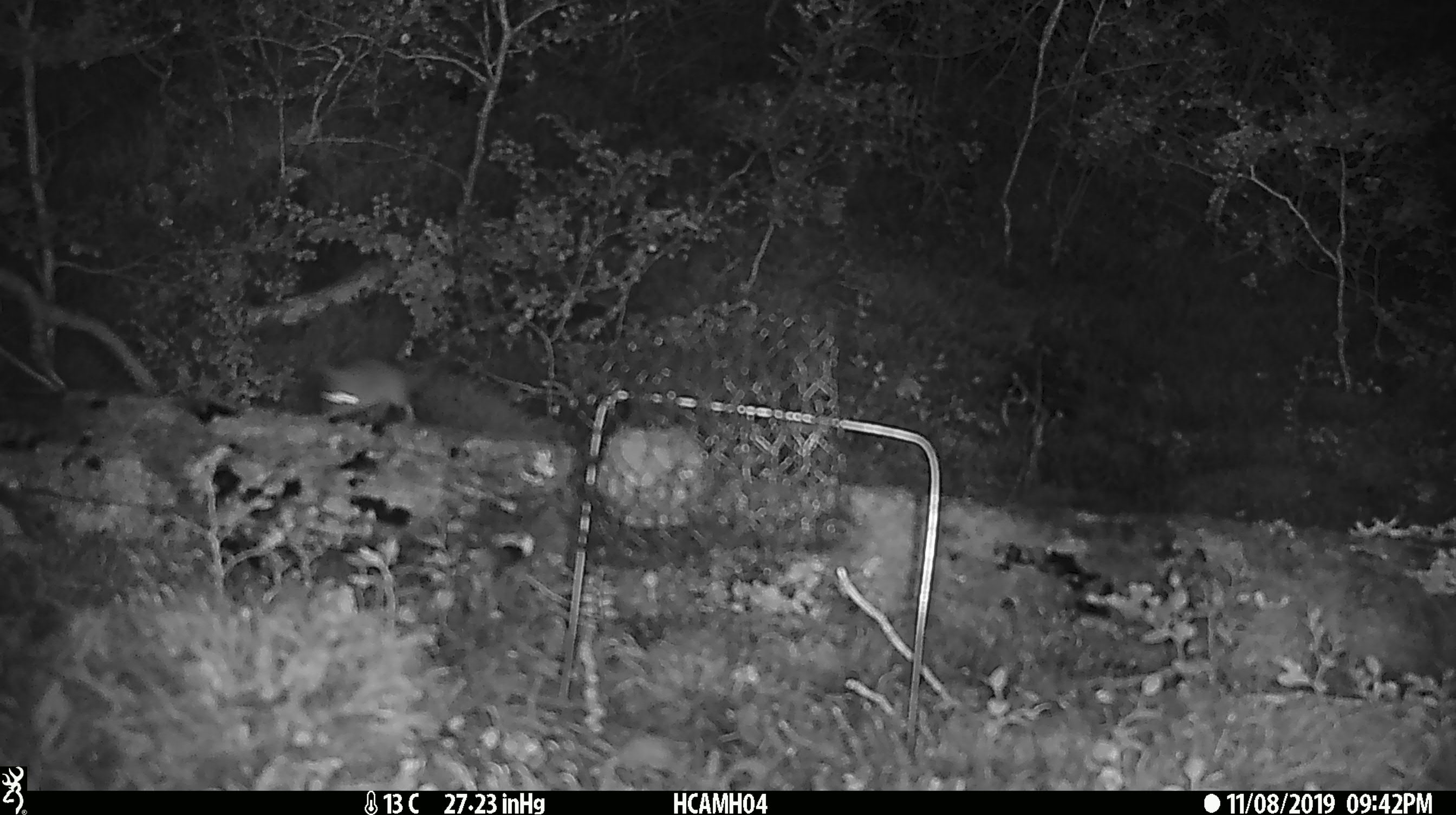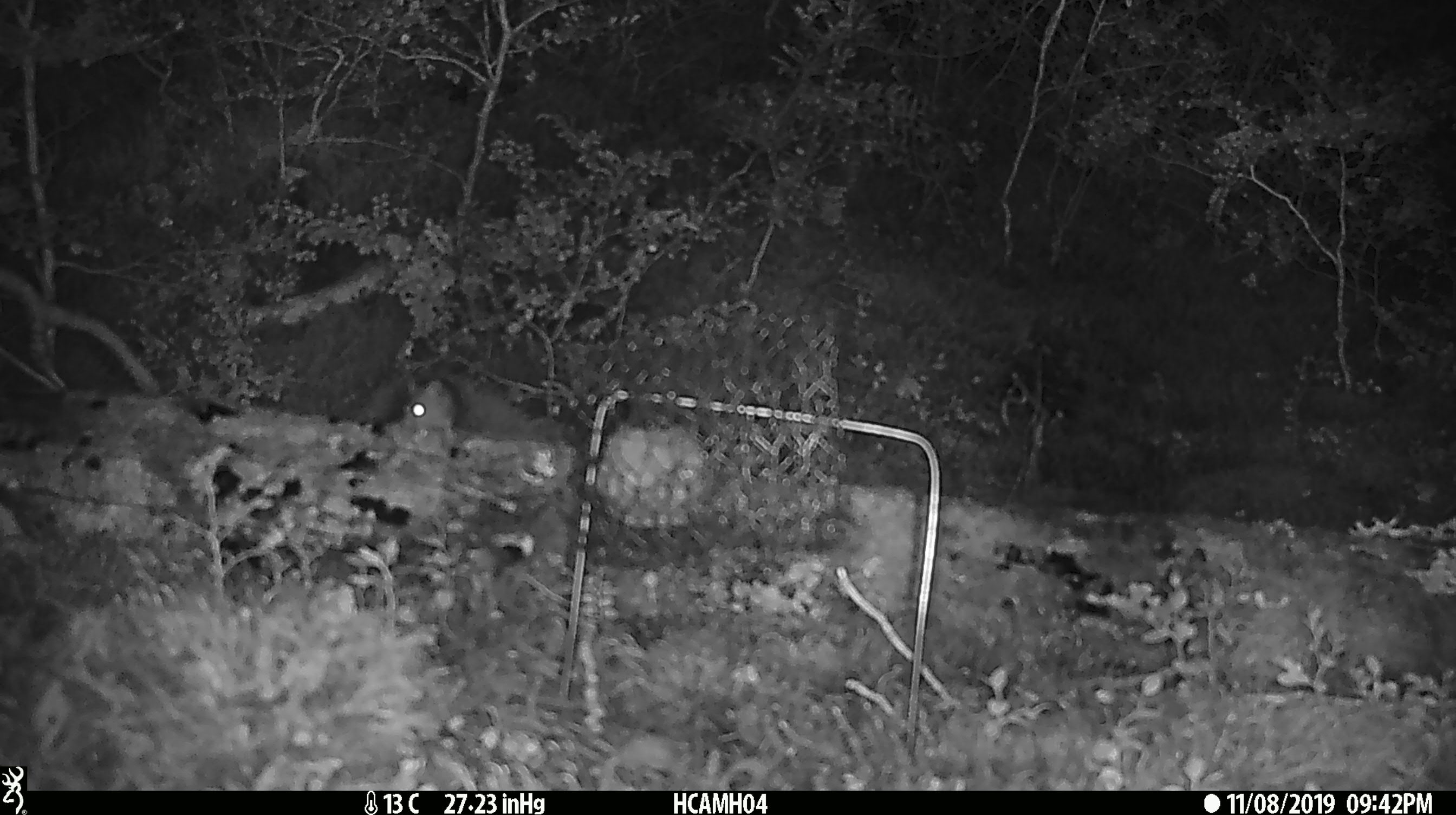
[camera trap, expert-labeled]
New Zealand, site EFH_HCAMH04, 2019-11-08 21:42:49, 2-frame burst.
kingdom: Animalia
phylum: Chordata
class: Mammalia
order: Rodentia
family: Muridae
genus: Mus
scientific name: Mus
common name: mouse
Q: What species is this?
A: Mouse (Mus).